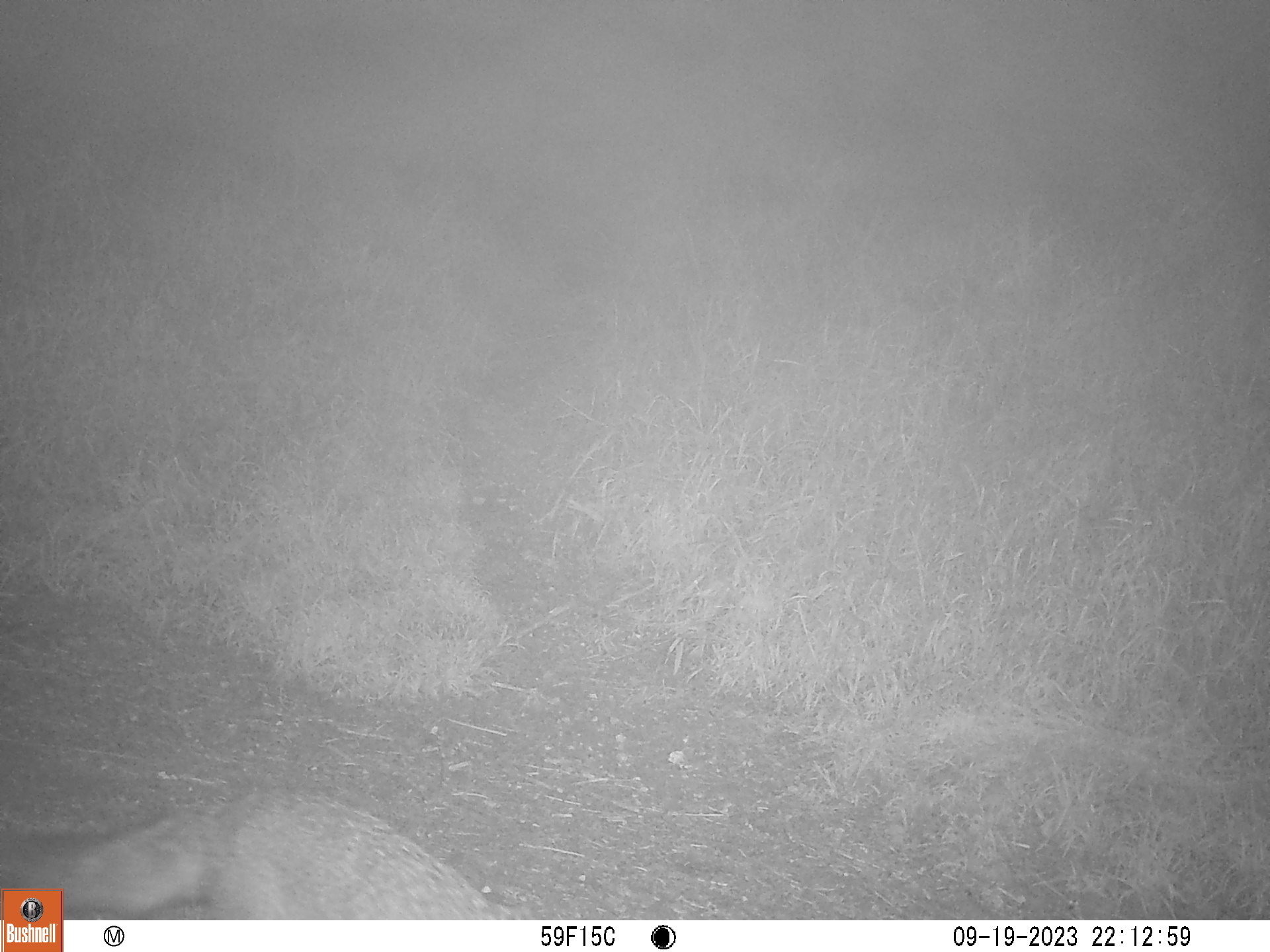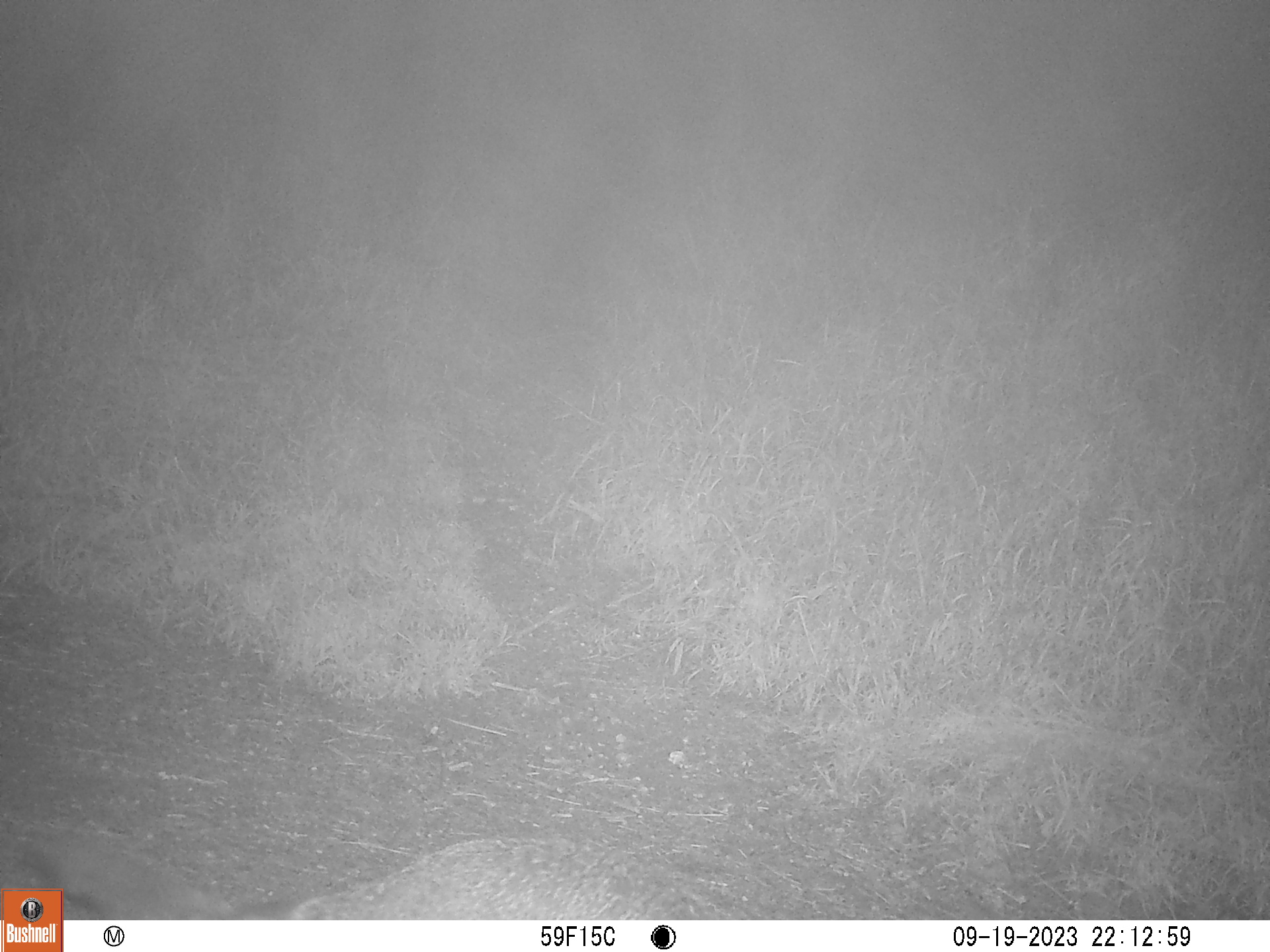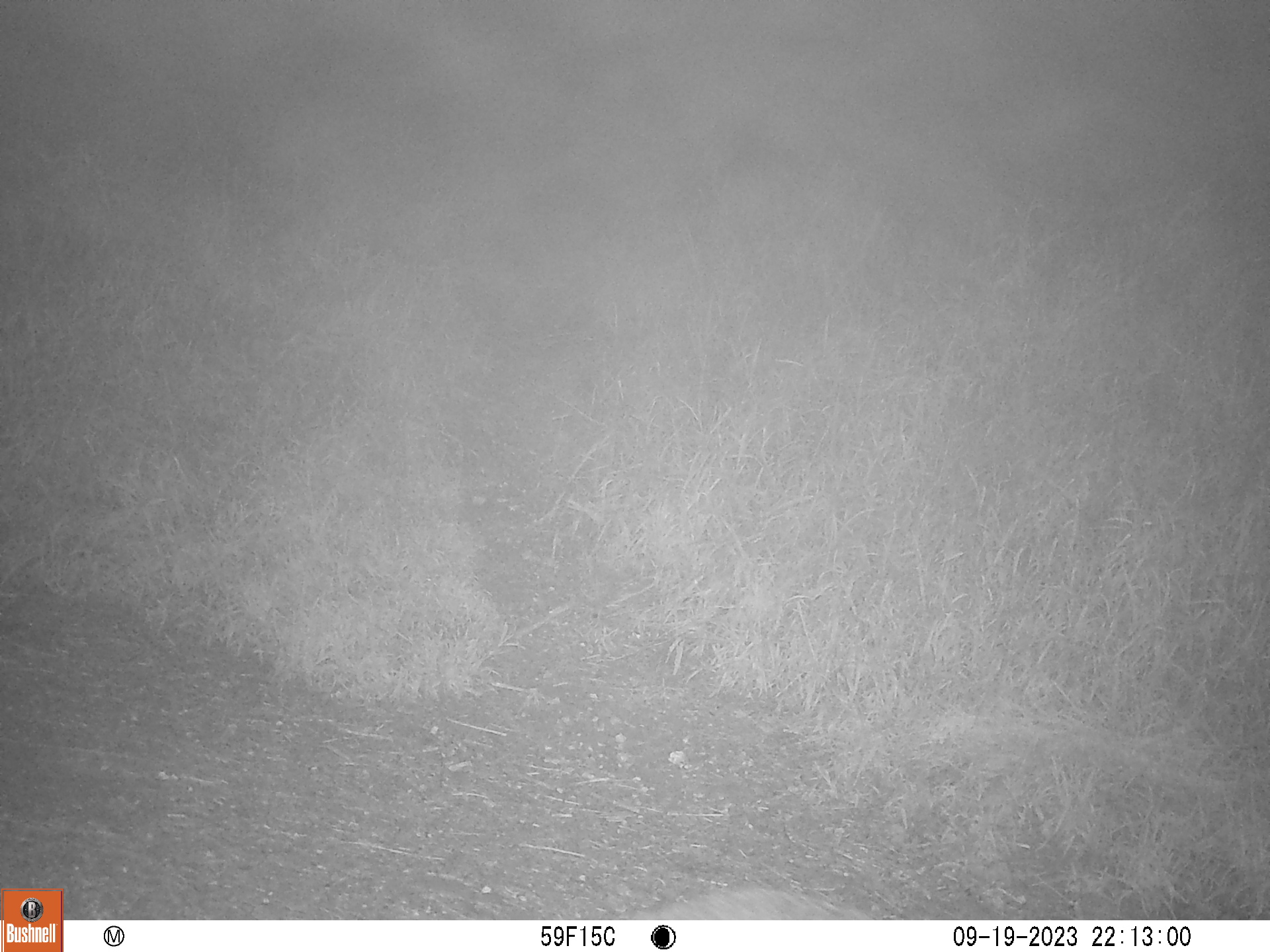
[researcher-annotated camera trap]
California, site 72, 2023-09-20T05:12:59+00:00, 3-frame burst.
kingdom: Animalia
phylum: Chordata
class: Mammalia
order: Carnivora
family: Canidae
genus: Urocyon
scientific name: Urocyon cinereoargenteus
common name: gray fox